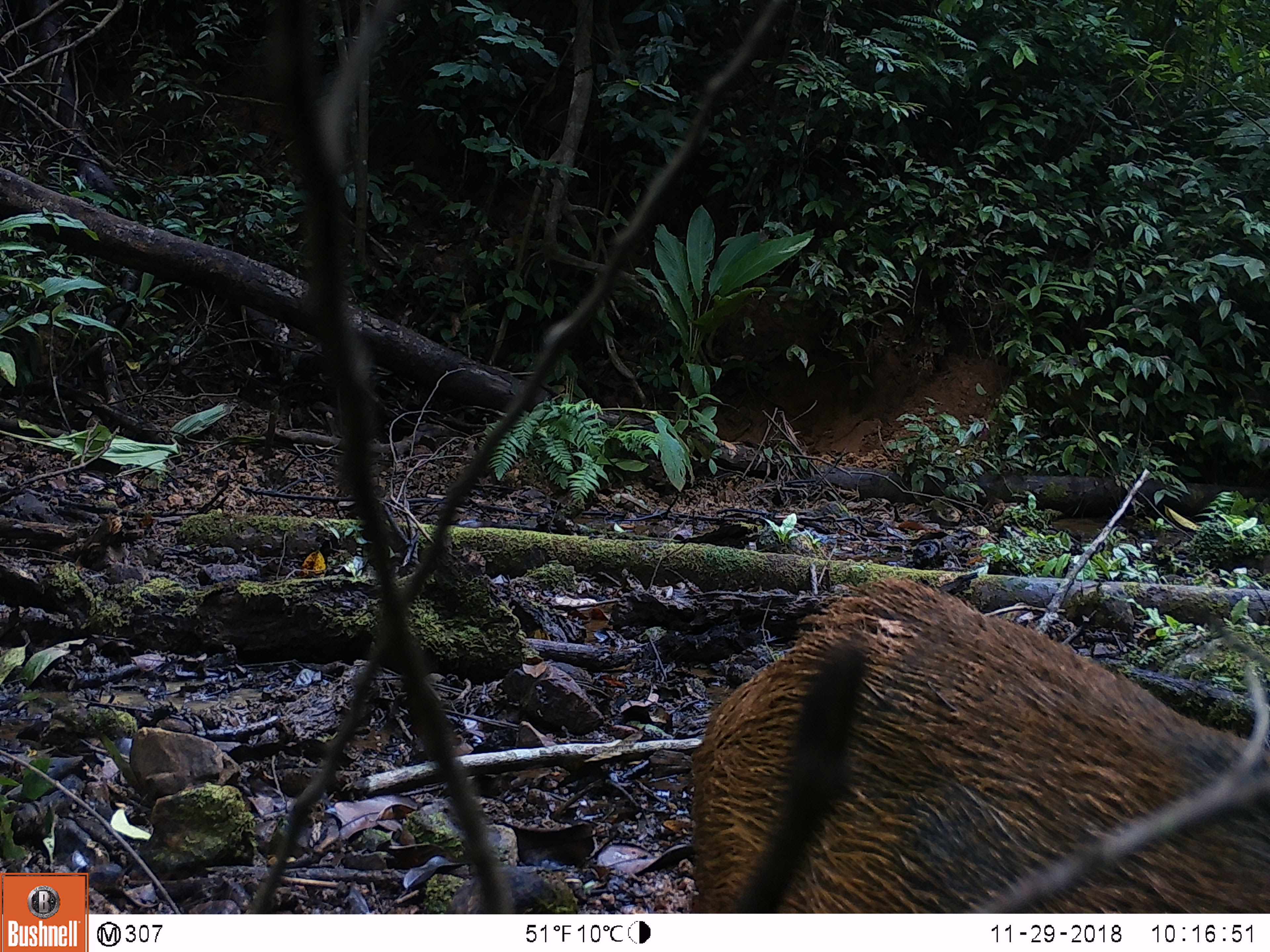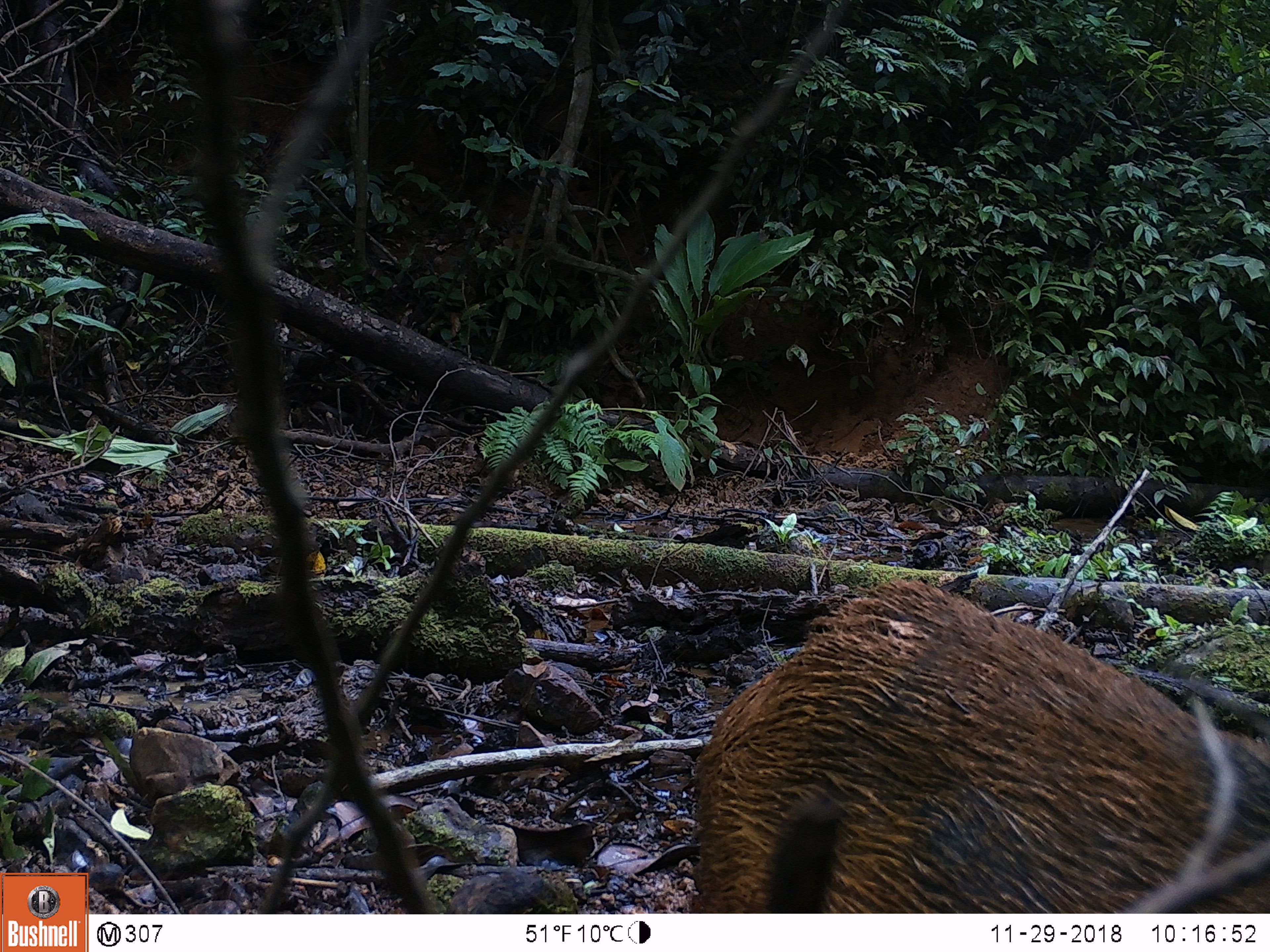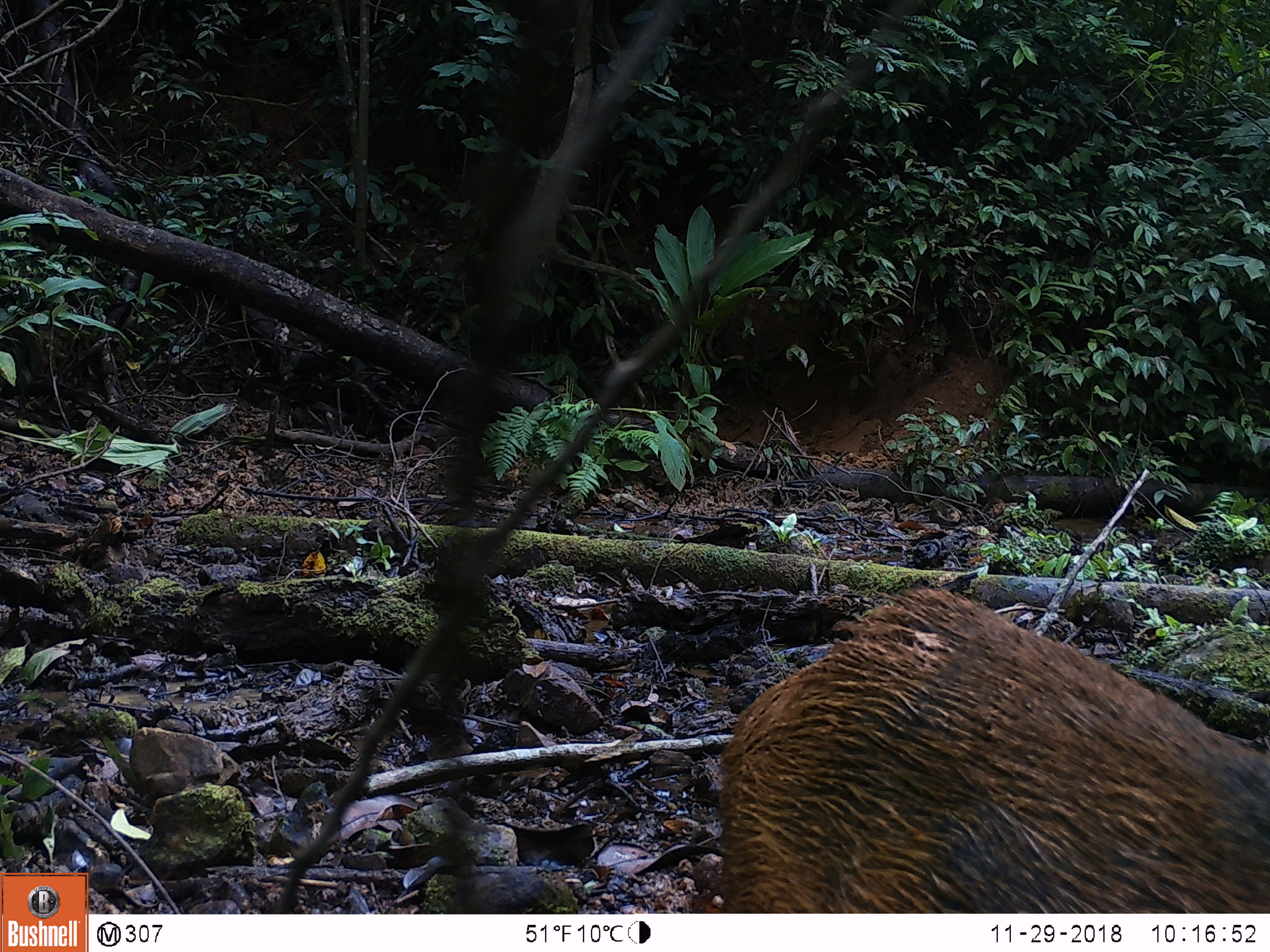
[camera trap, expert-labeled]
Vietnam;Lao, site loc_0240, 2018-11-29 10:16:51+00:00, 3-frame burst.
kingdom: Animalia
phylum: Chordata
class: Mammalia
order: Artiodactyla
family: Suidae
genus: Sus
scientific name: Sus scrofa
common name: eurasian wild pig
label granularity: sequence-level